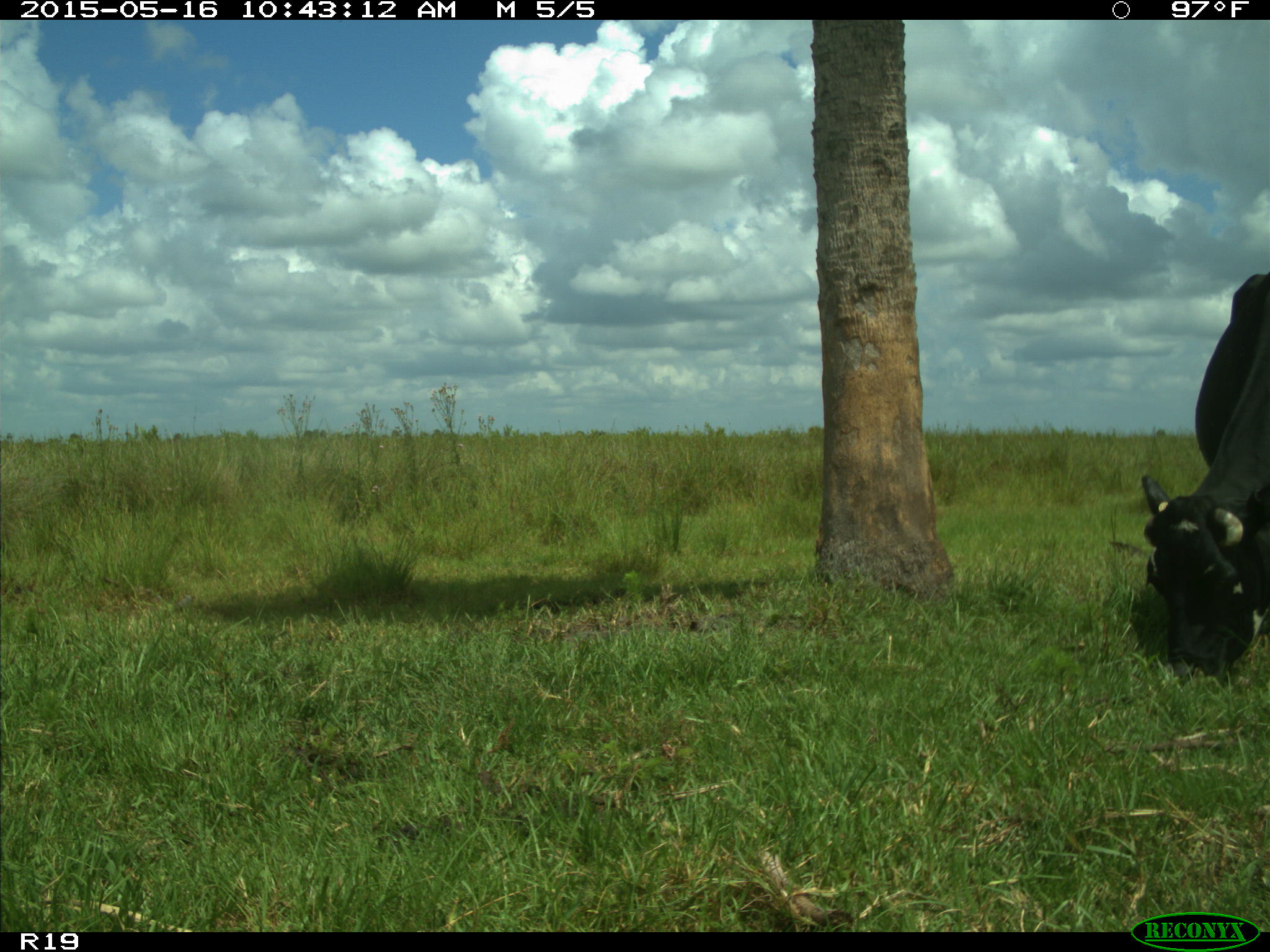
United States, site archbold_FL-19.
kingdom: Animalia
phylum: Chordata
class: Mammalia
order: Artiodactyla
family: Bovidae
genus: Bos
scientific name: Bos taurus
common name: domestic cow